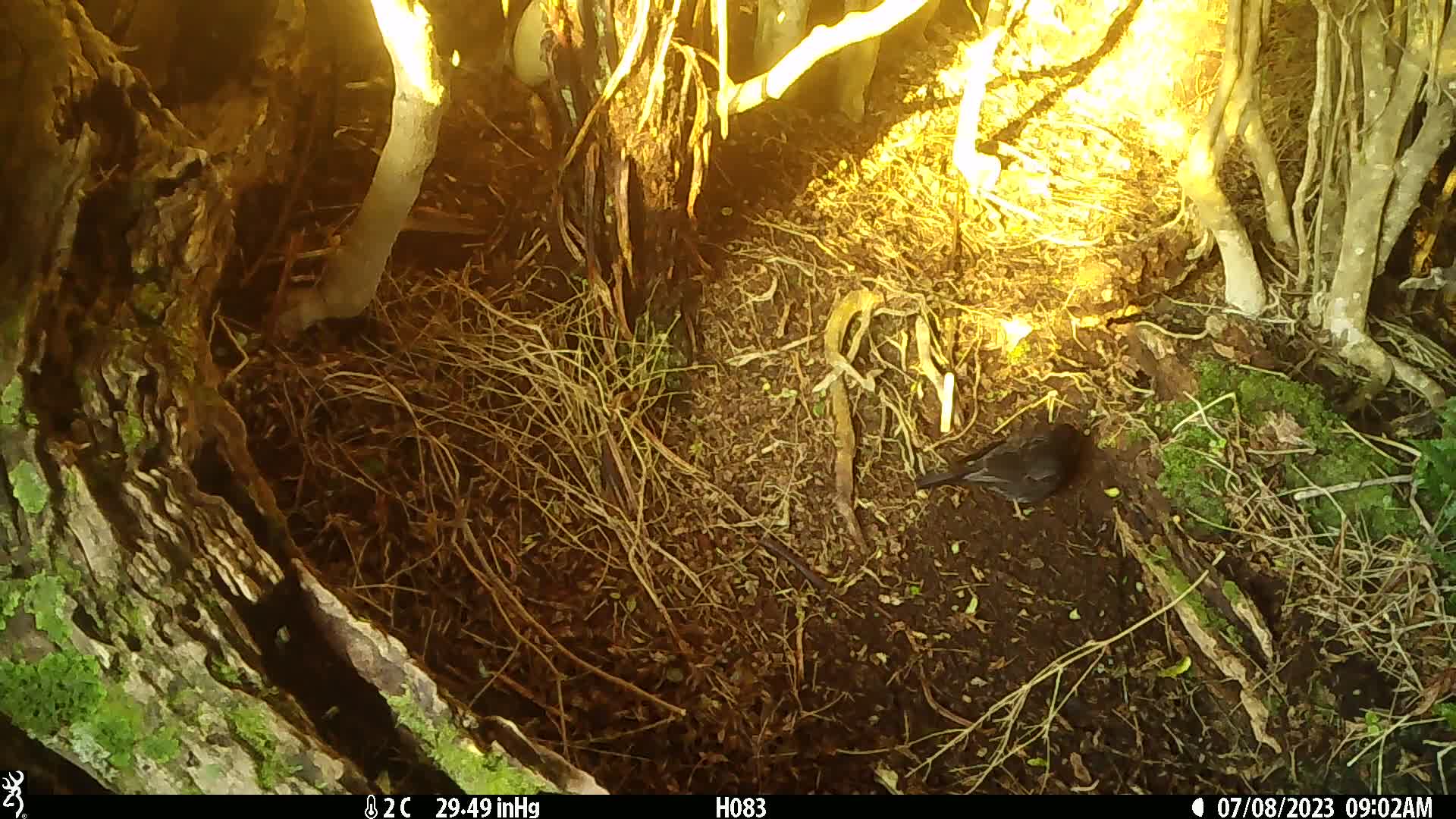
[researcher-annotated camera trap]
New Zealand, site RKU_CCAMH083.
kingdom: Animalia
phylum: Chordata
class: Aves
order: Passeriformes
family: Turdidae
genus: Turdus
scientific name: Turdus merula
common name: eurasian blackbird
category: blackbird